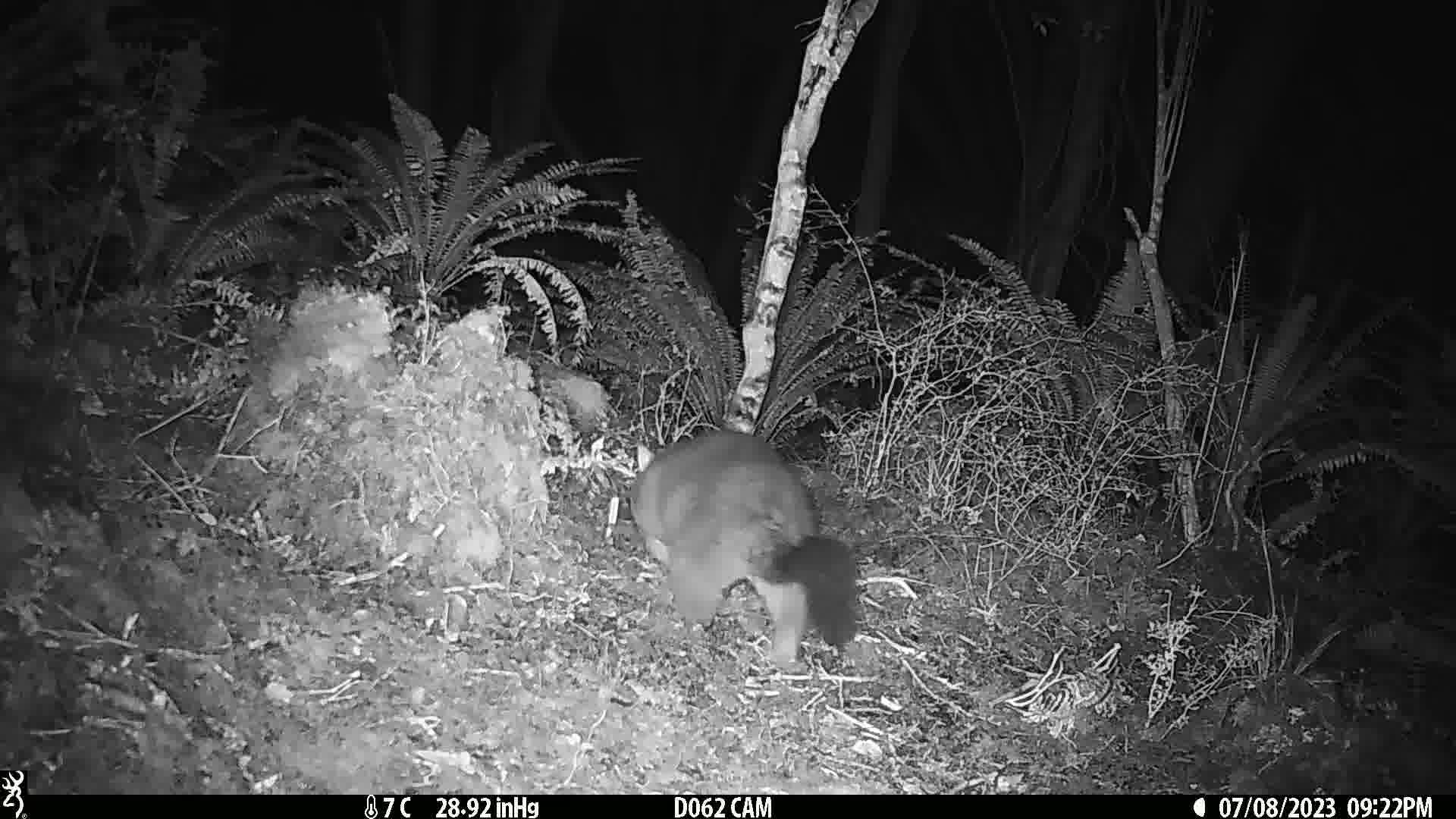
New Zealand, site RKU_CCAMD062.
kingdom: Animalia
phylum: Chordata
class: Mammalia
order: Diprotodontia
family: Phalangeridae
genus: Trichosurus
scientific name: Trichosurus vulpecula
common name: common brushtail possum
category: possum